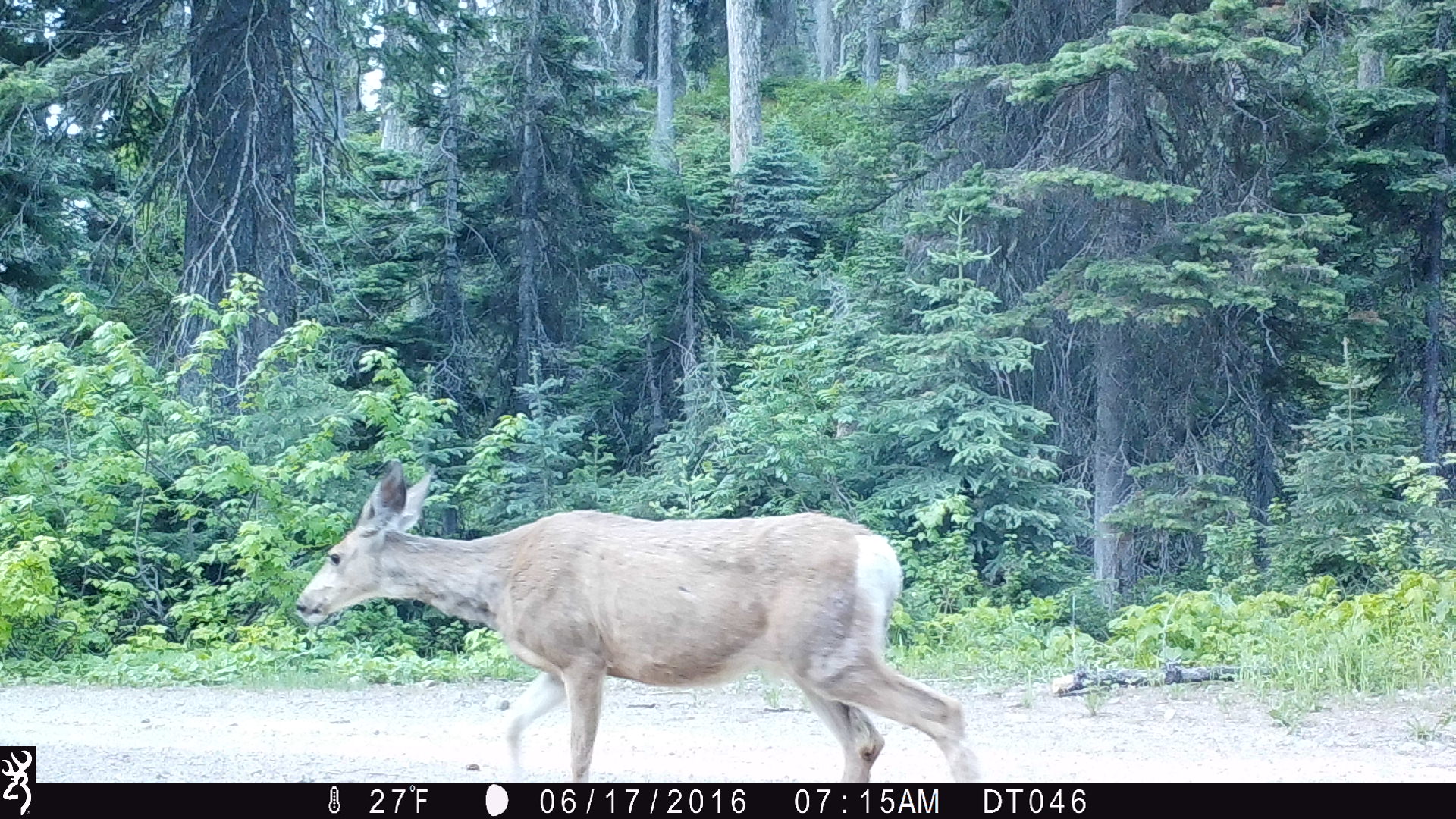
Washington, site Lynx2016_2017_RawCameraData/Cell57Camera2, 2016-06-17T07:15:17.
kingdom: Animalia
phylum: Chordata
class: Mammalia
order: Artiodactyla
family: Cervidae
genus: Odocoileus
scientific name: Odocoileus hemionus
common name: mule deer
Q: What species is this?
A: Odocoileus hemionus (mule deer).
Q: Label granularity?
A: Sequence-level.